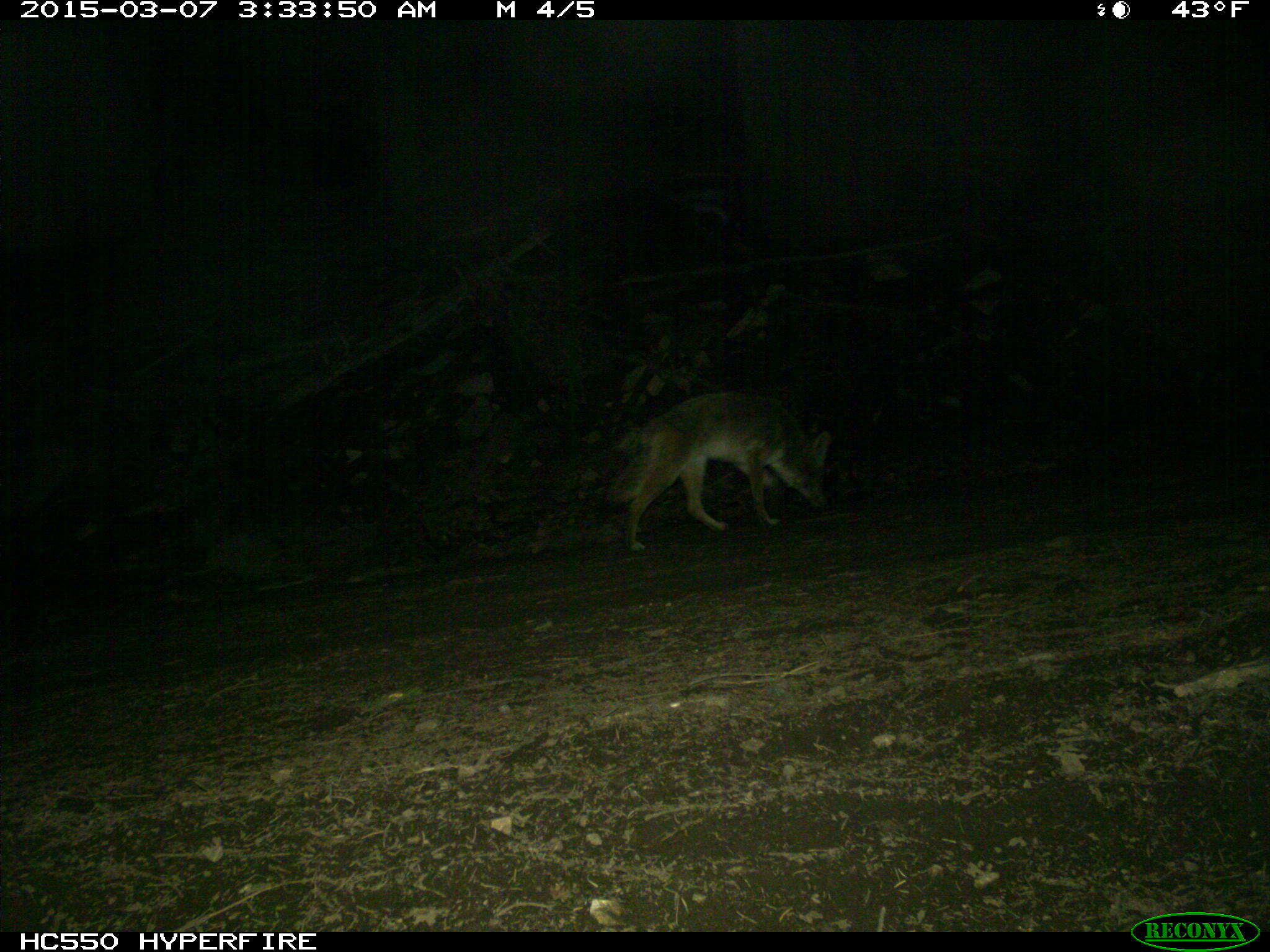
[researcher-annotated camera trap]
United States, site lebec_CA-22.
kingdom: Animalia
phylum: Chordata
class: Mammalia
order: Carnivora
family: Canidae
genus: Canis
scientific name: Canis latrans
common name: coyote